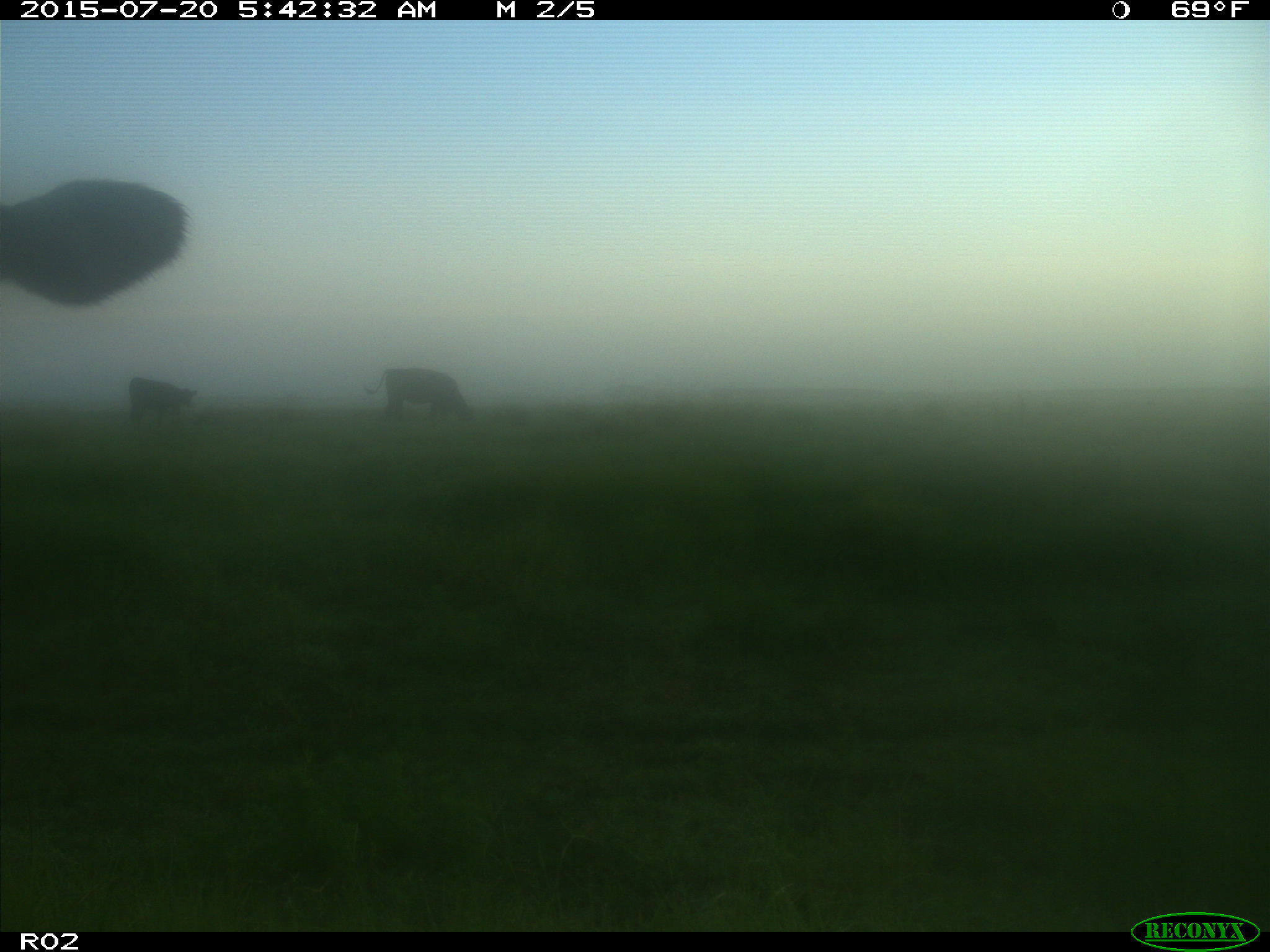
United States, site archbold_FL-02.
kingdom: Animalia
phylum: Chordata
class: Mammalia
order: Artiodactyla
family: Bovidae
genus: Bos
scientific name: Bos taurus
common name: domestic cow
Bos taurus (domestic cow).